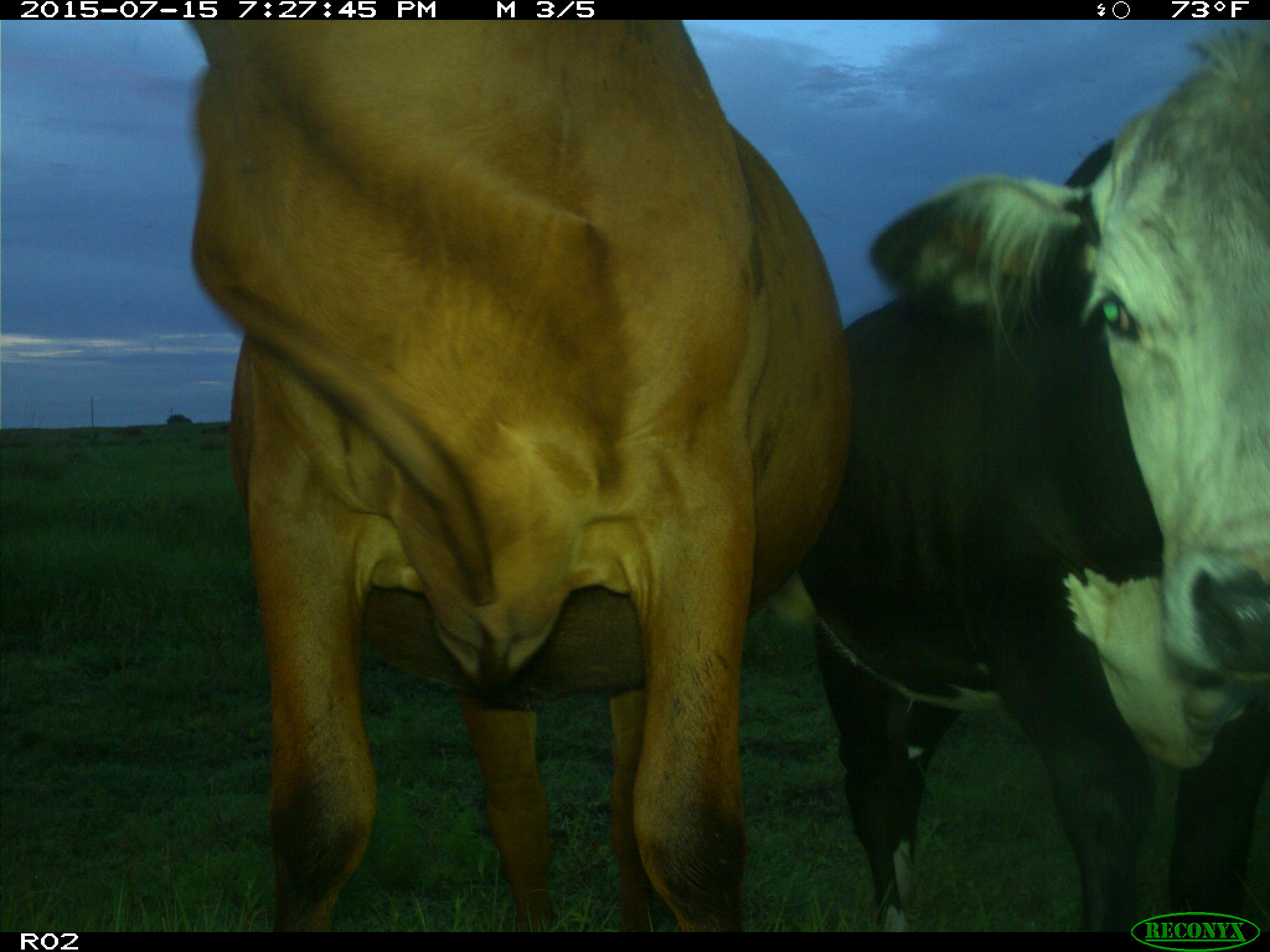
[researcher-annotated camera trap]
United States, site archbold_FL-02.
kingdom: Animalia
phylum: Chordata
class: Mammalia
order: Artiodactyla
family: Bovidae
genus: Bos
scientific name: Bos taurus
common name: domestic cow